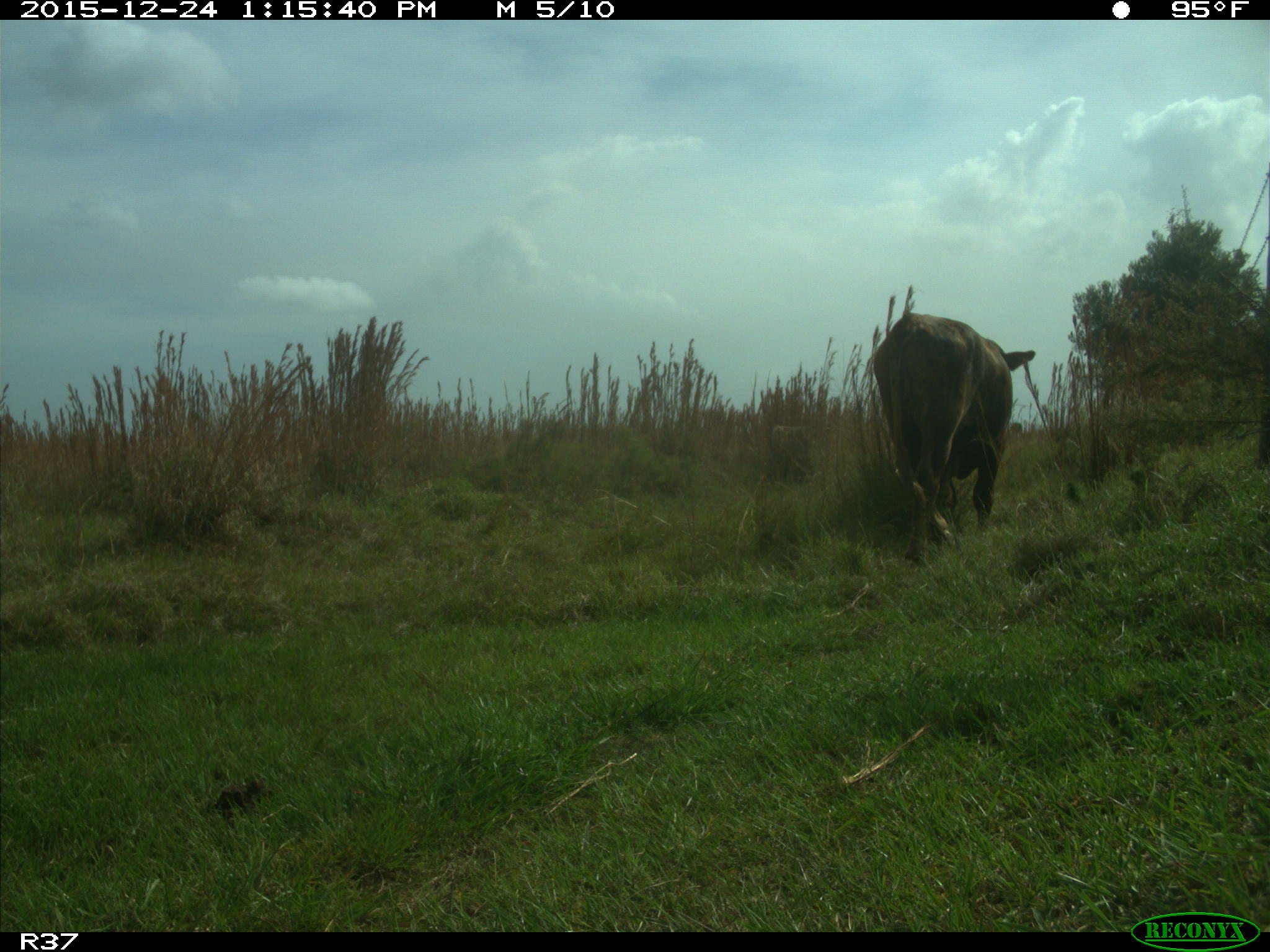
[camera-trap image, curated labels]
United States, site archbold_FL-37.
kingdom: Animalia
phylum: Chordata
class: Mammalia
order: Artiodactyla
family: Bovidae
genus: Bos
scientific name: Bos taurus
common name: domestic cow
Bos taurus (domestic cow).